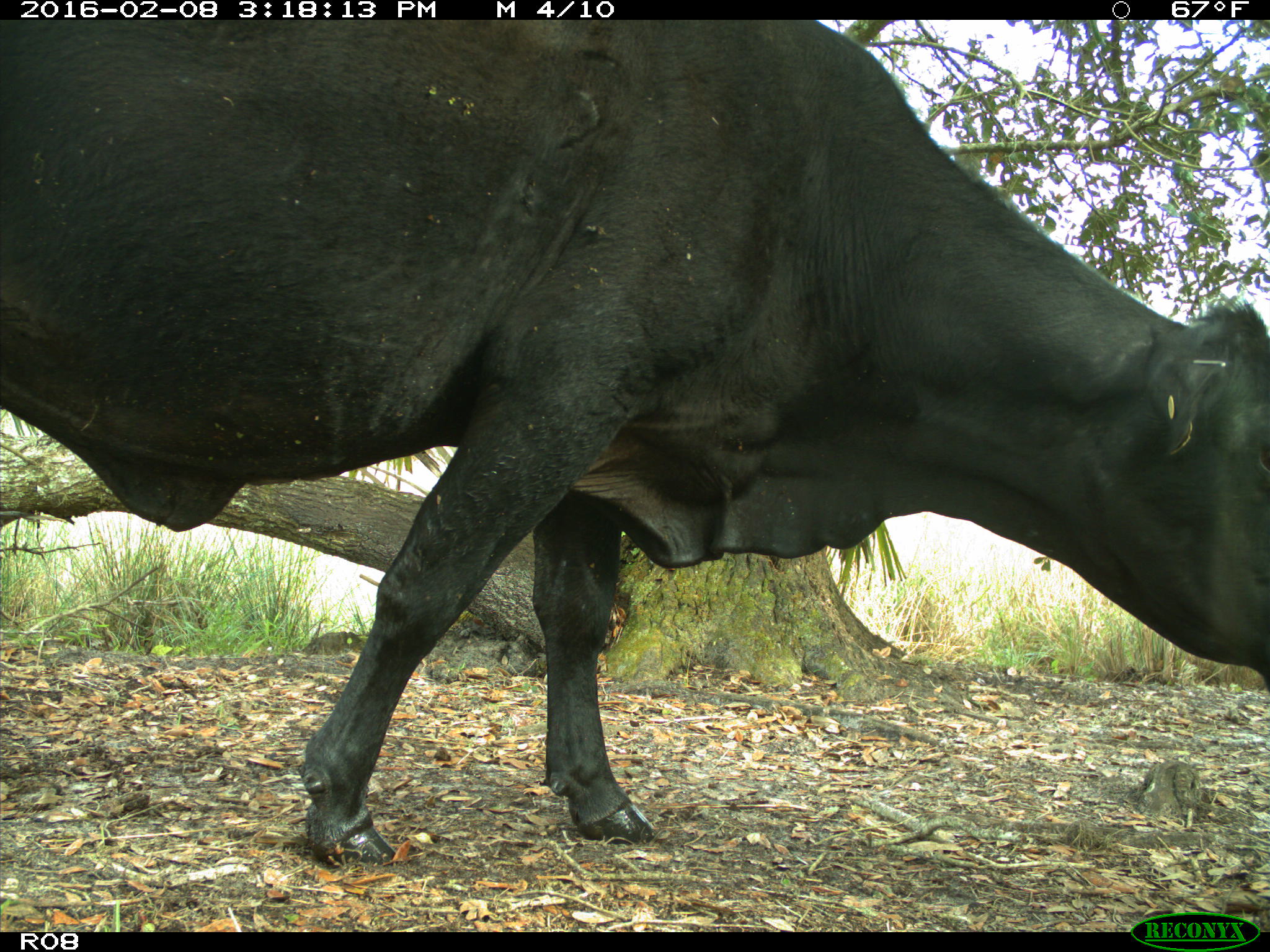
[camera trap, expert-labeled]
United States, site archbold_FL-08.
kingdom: Animalia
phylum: Chordata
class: Mammalia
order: Artiodactyla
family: Bovidae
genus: Bos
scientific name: Bos taurus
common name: domestic cow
Bos taurus (domestic cow).